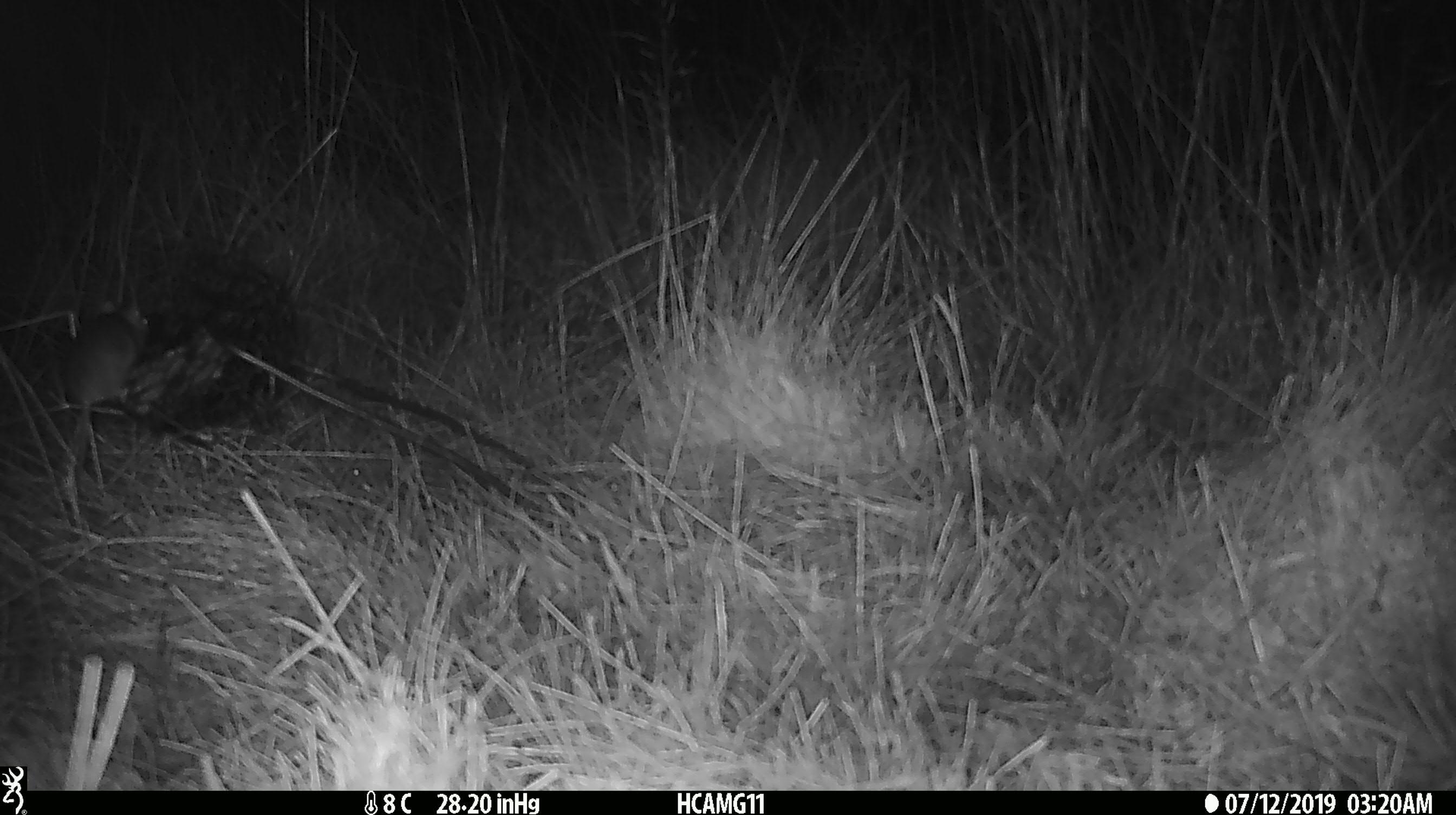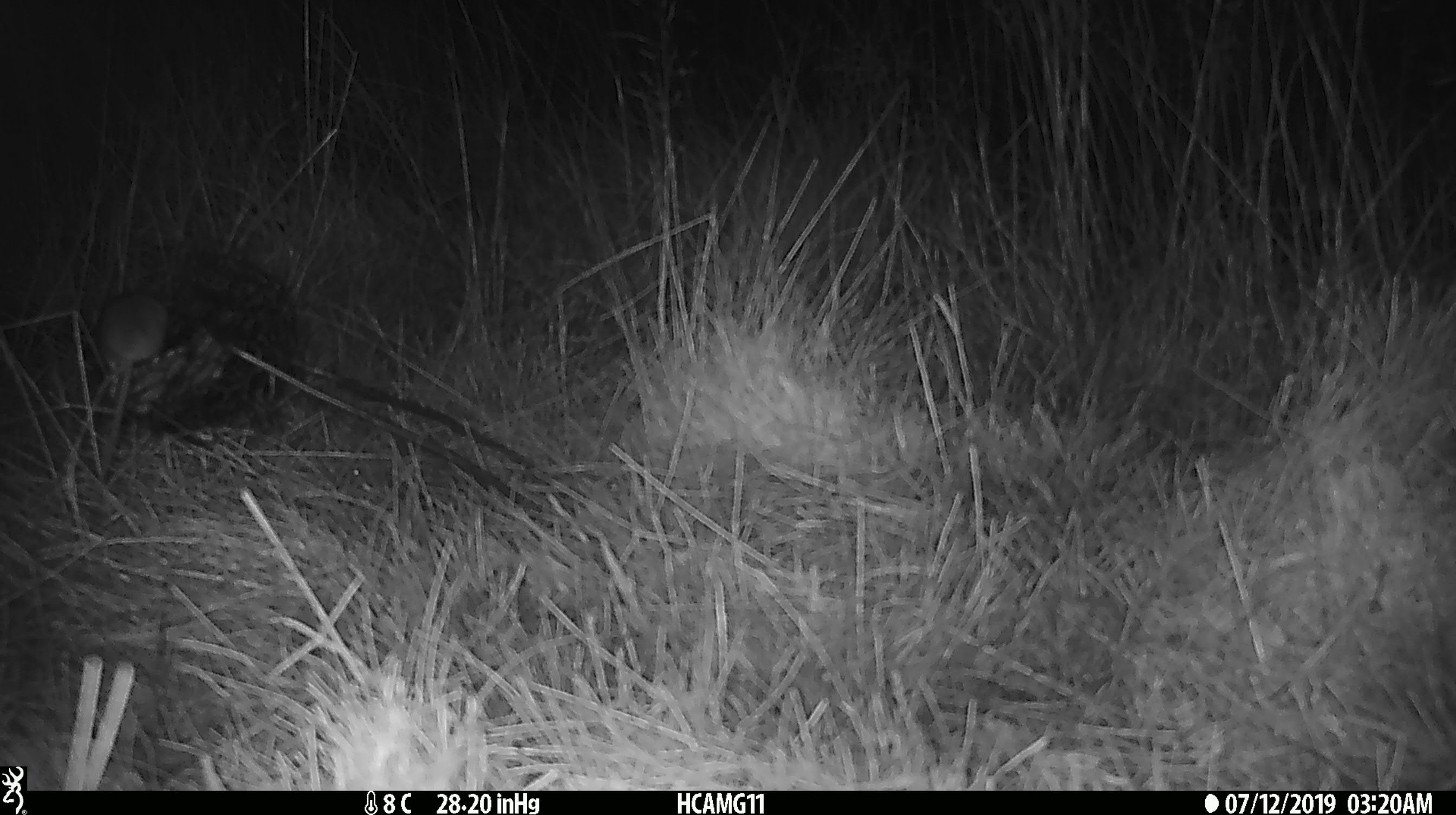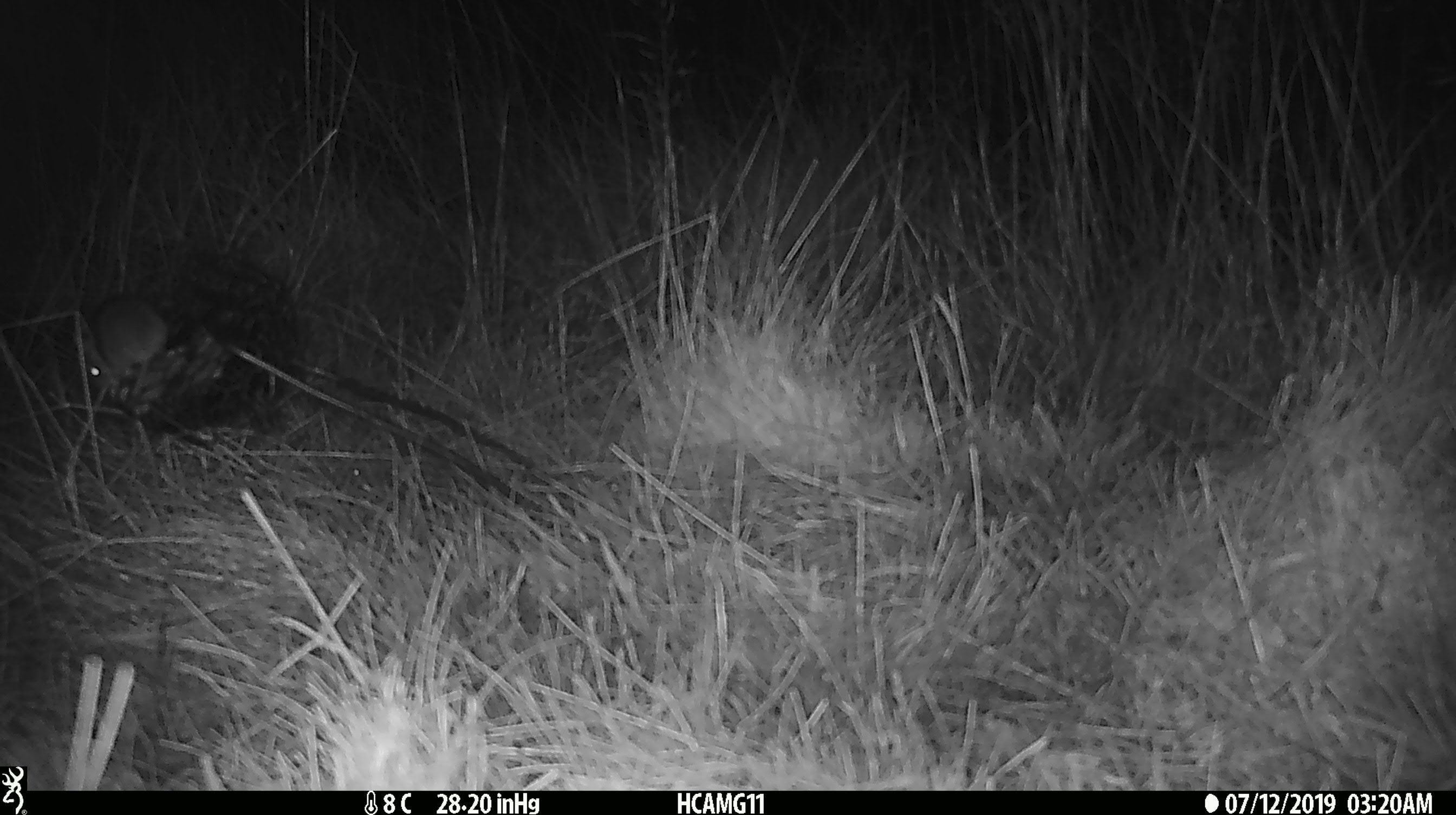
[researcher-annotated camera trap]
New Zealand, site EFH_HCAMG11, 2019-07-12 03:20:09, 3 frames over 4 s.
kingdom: Animalia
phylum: Chordata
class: Mammalia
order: Rodentia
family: Muridae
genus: Mus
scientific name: Mus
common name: mouse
Mouse (Mus).